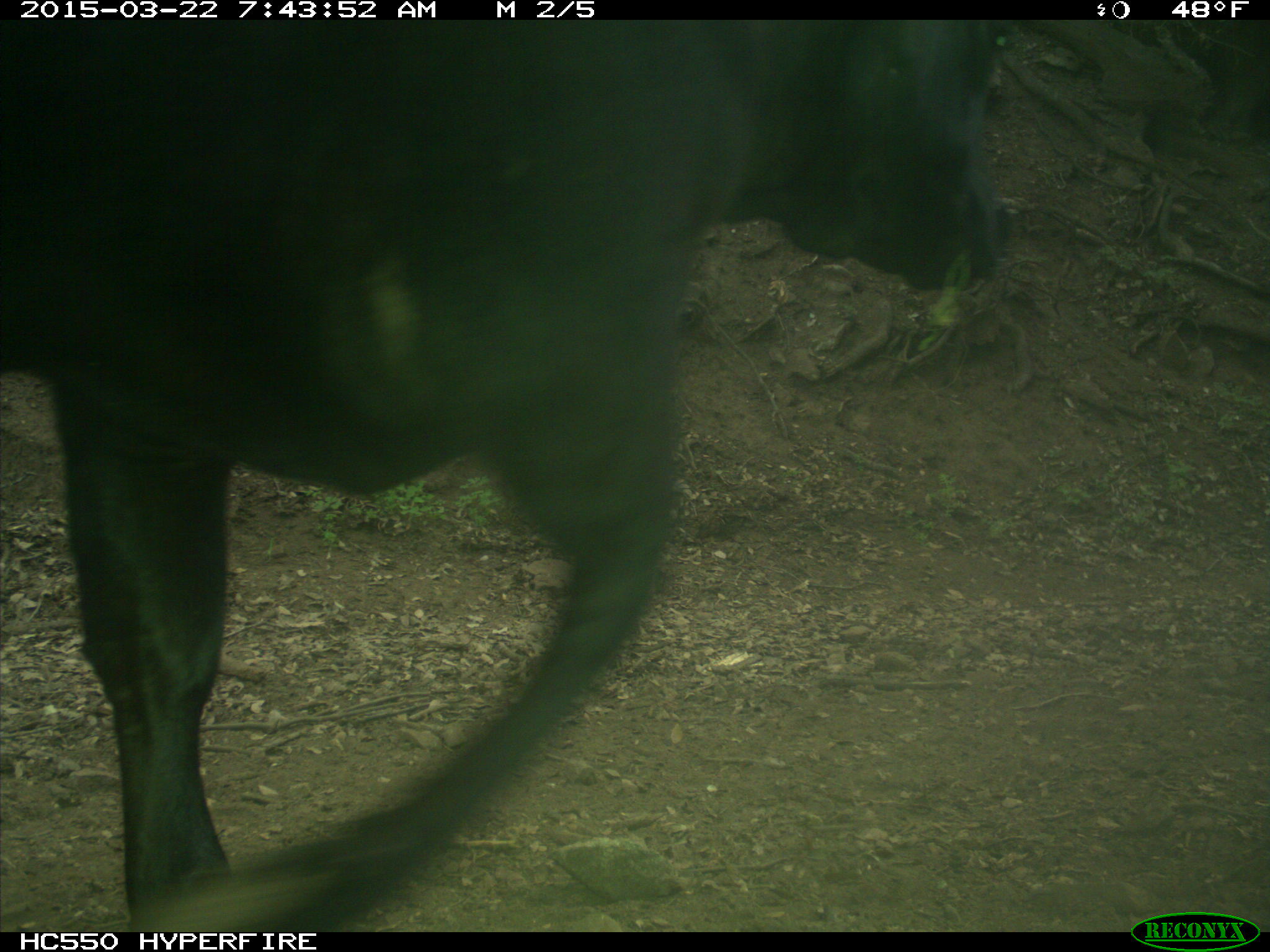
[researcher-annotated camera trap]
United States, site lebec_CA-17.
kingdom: Animalia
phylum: Chordata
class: Mammalia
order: Artiodactyla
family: Bovidae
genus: Bos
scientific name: Bos taurus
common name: domestic cow